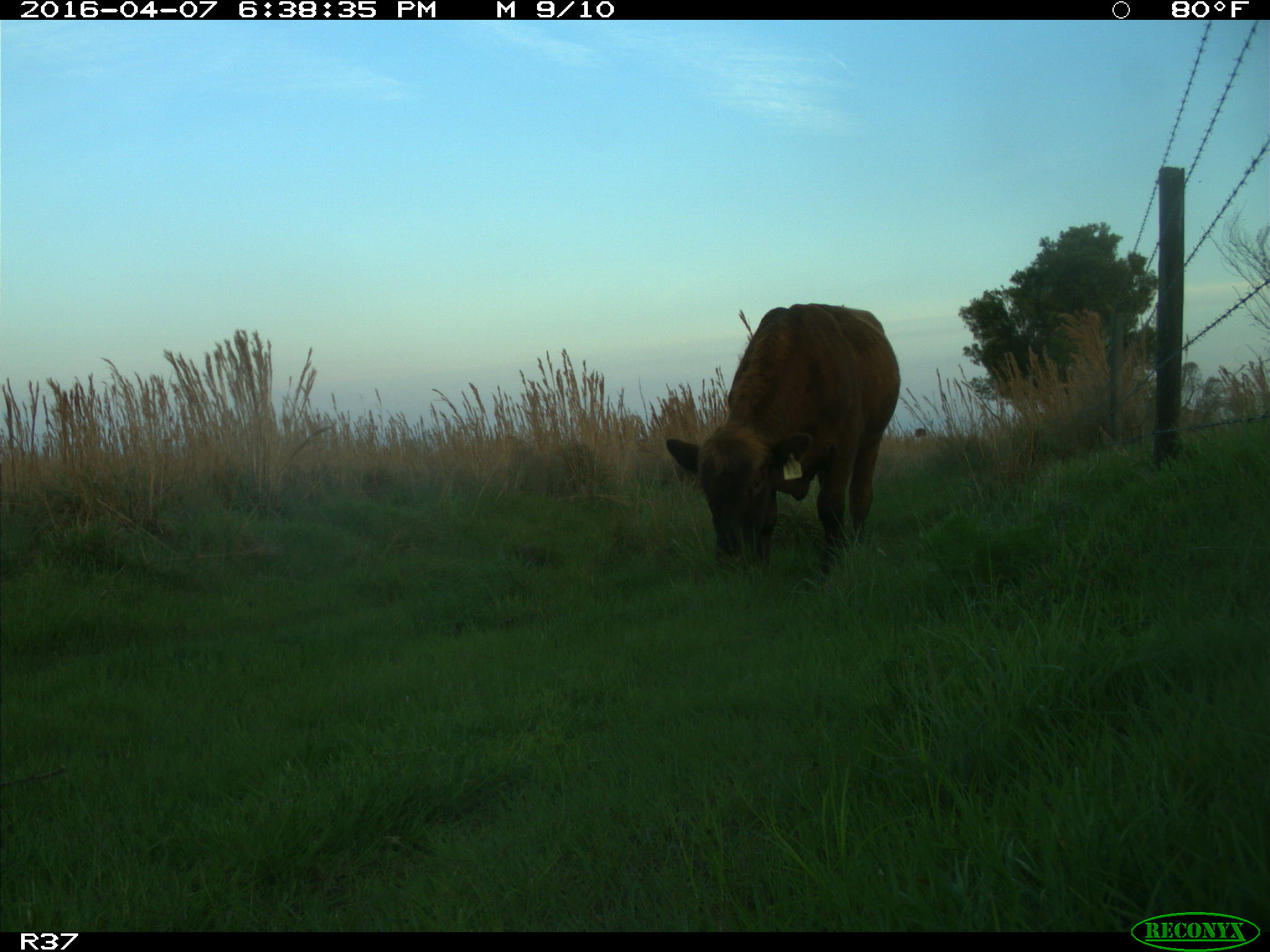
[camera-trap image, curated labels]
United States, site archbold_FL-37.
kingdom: Animalia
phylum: Chordata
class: Mammalia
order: Artiodactyla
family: Bovidae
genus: Bos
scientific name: Bos taurus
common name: domestic cow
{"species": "Bos taurus (domestic cow)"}